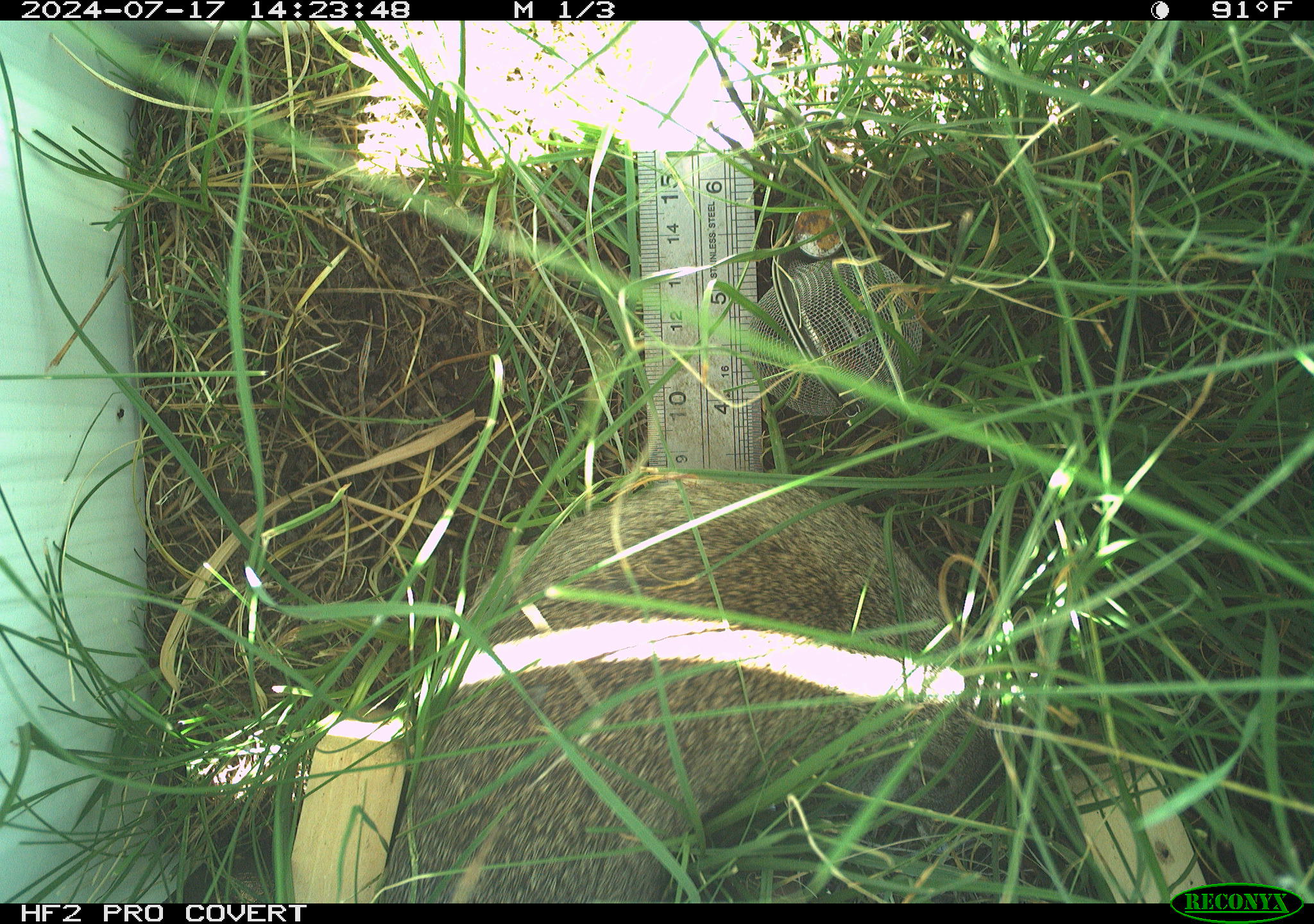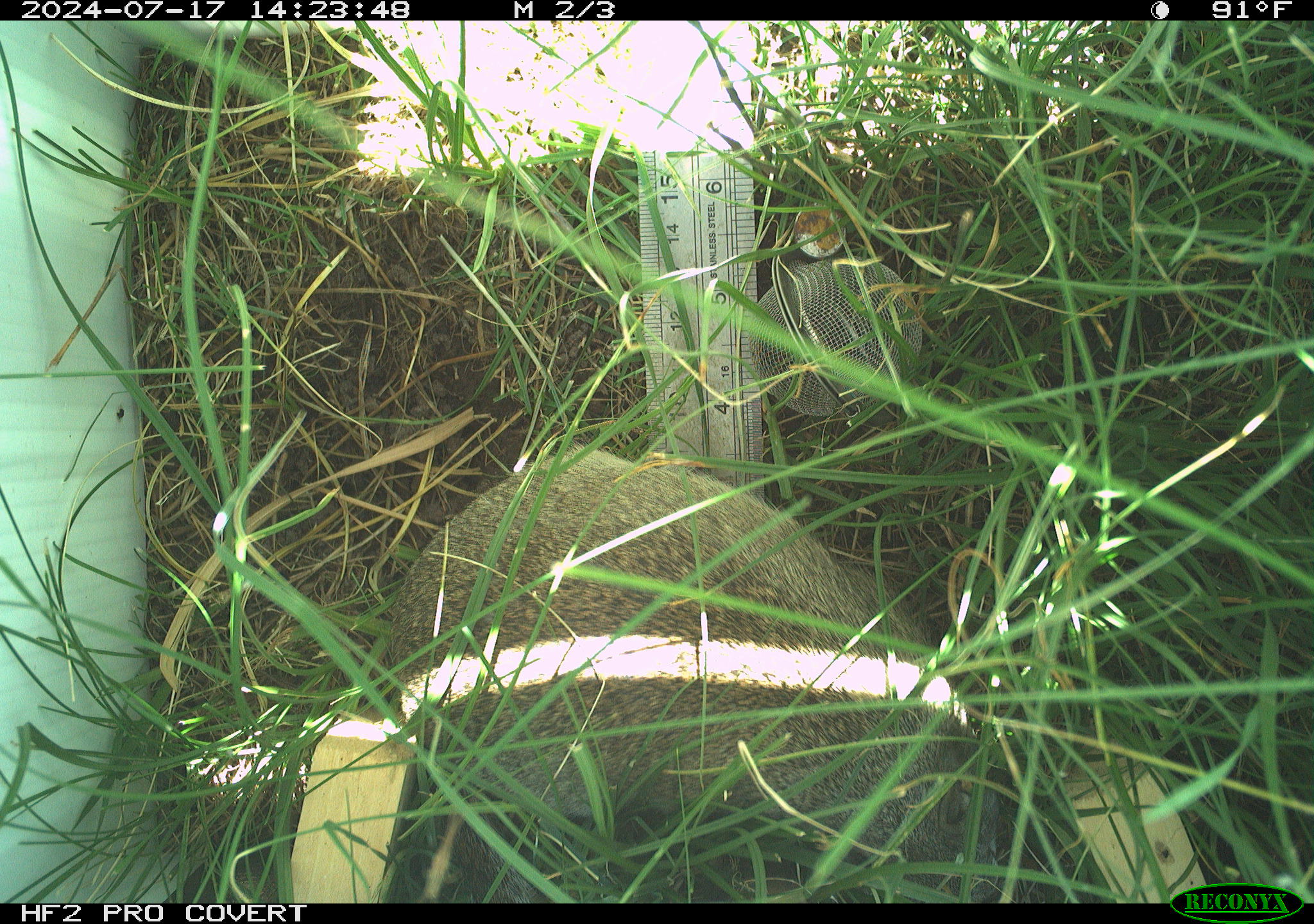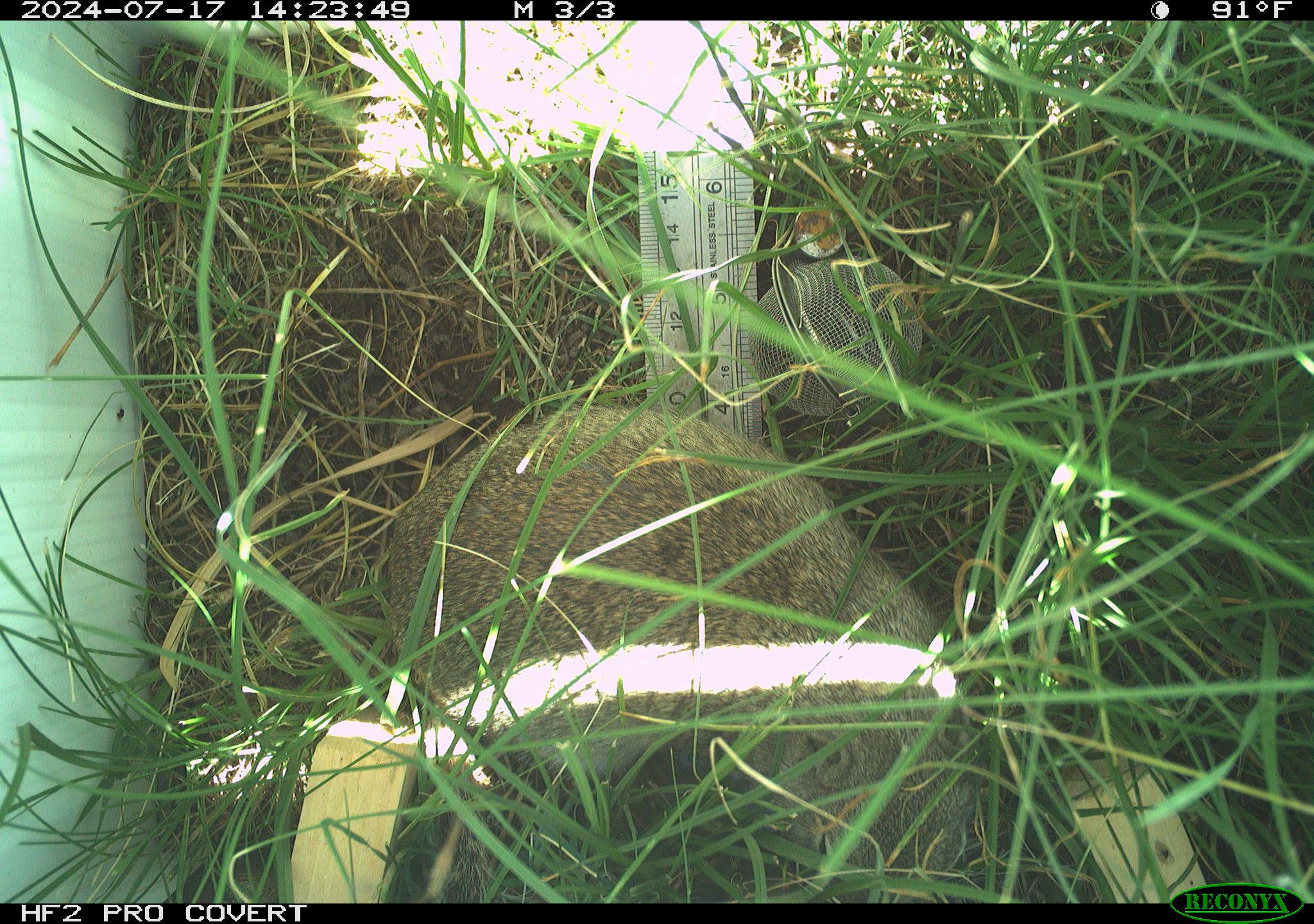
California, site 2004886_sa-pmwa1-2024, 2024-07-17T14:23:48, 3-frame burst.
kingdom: Animalia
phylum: Chordata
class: Mammalia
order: Rodentia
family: Sciuridae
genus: Urocitellus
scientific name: Urocitellus beldingi beldingi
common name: belding's ground squirrel